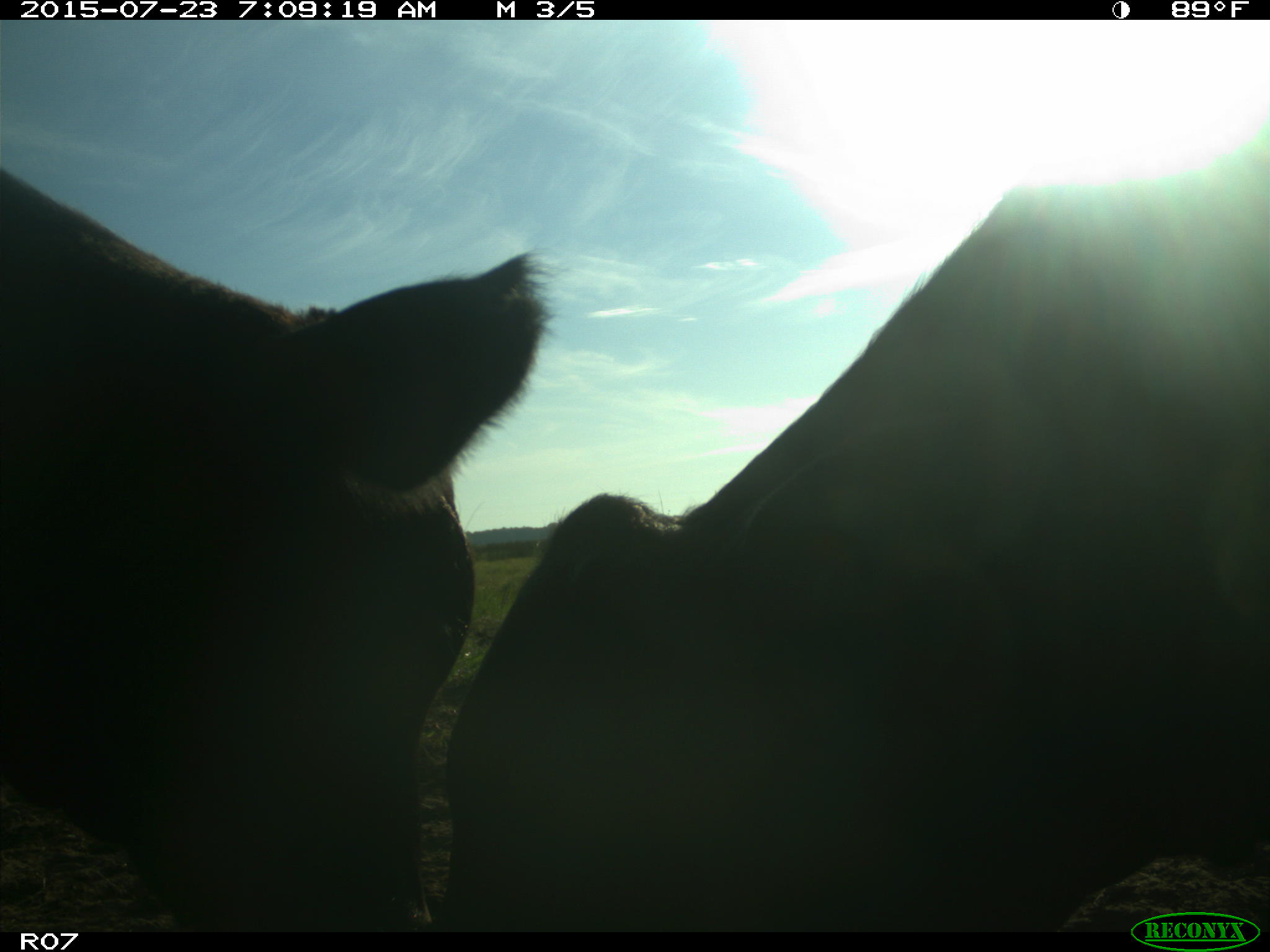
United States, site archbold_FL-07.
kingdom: Animalia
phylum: Chordata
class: Mammalia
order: Artiodactyla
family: Bovidae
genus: Bos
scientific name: Bos taurus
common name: domestic cow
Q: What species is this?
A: Bos taurus (domestic cow).